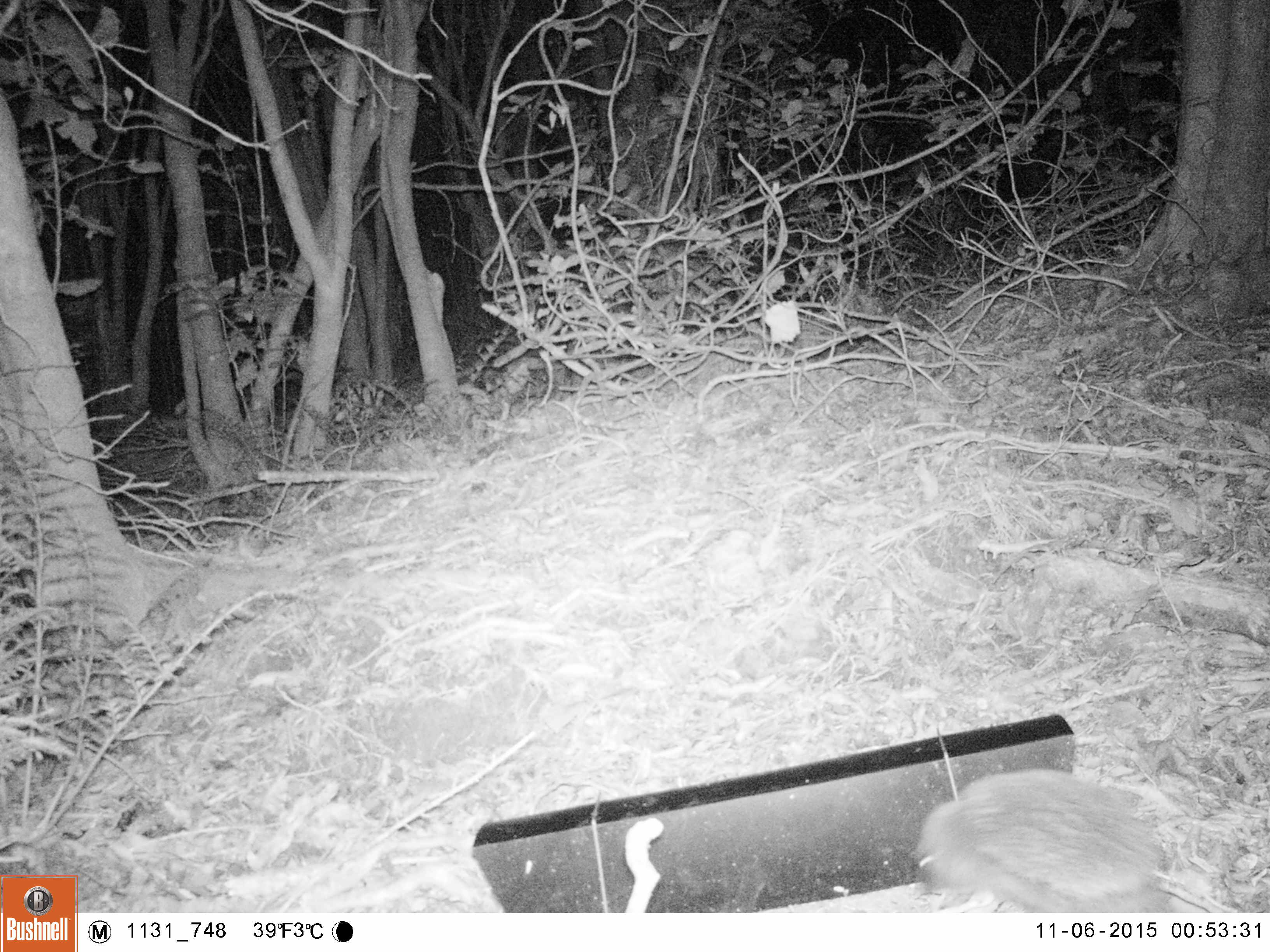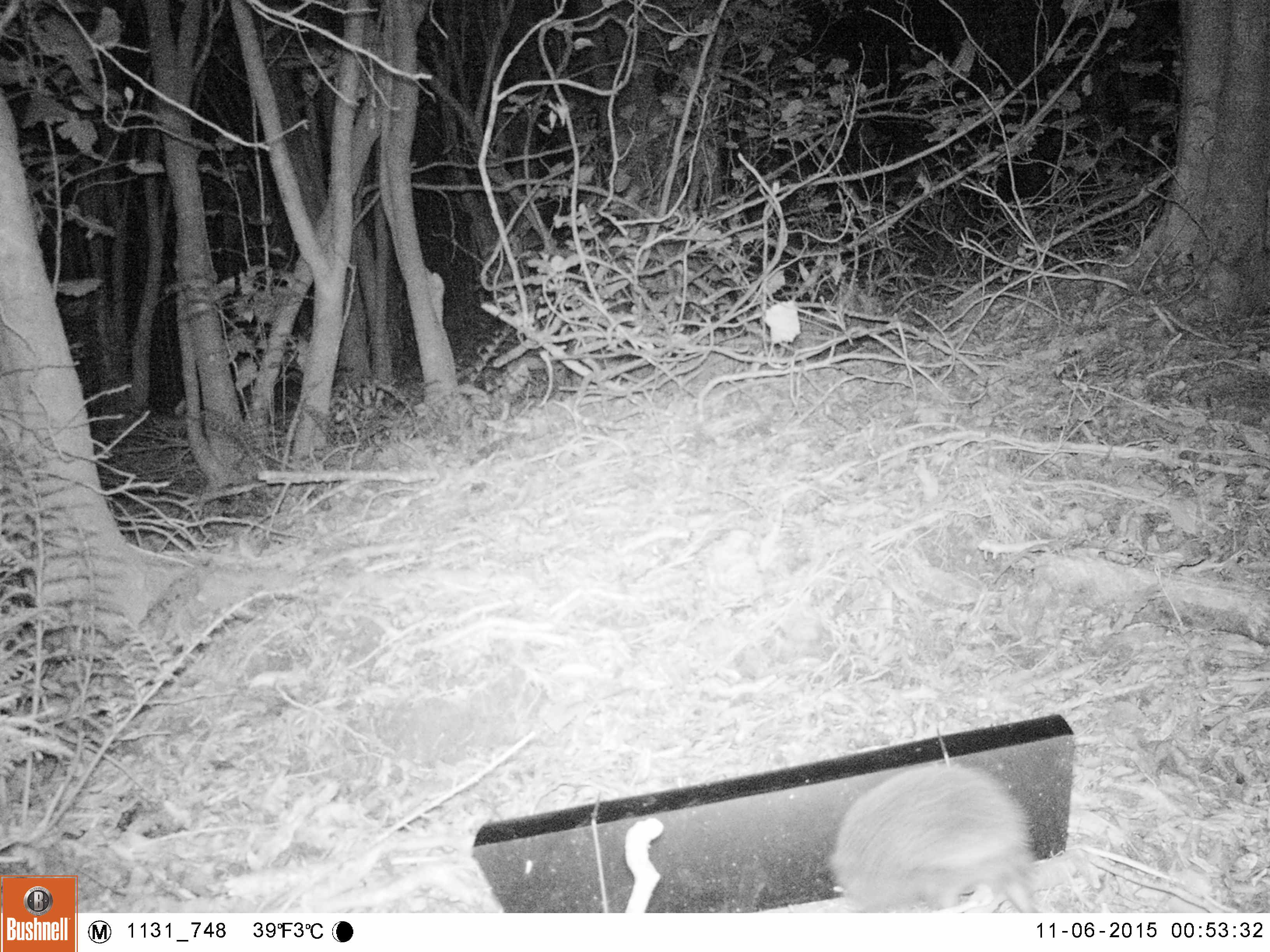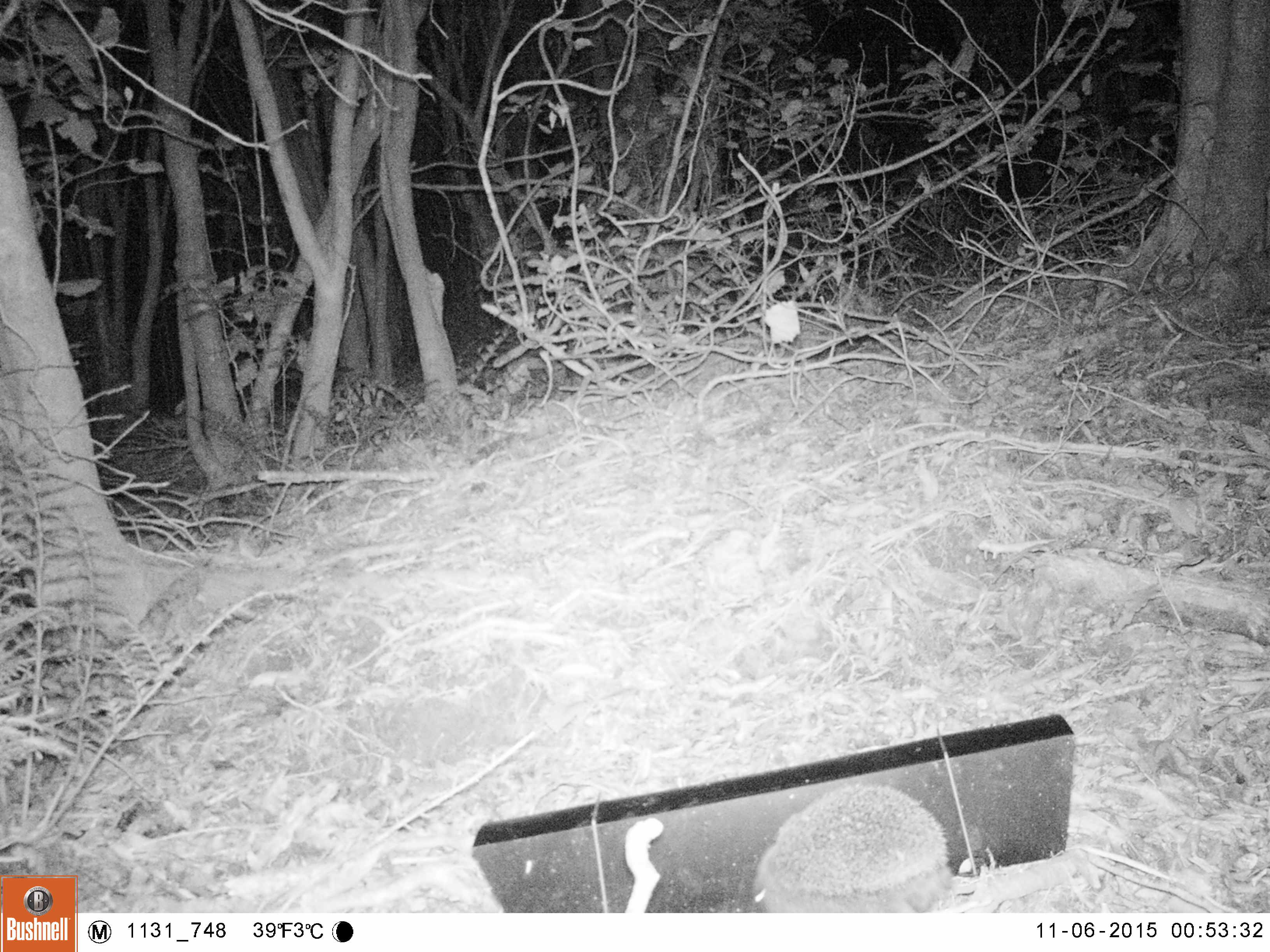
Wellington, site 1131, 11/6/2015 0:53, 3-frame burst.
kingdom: Animalia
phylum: Chordata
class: Mammalia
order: Eulipotyphla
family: Erinaceidae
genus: Erinaceus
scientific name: Erinaceus europaeus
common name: hedgehog